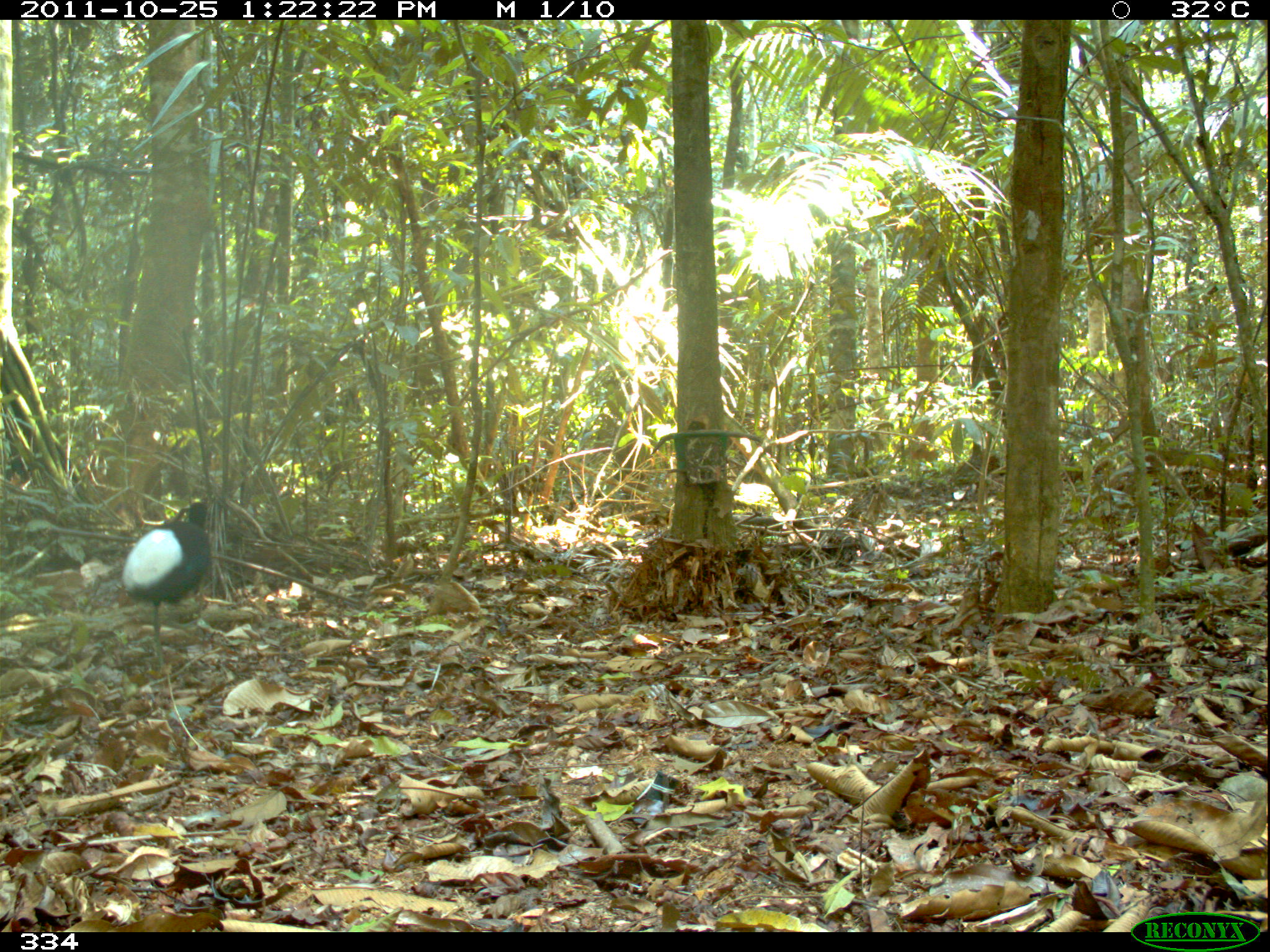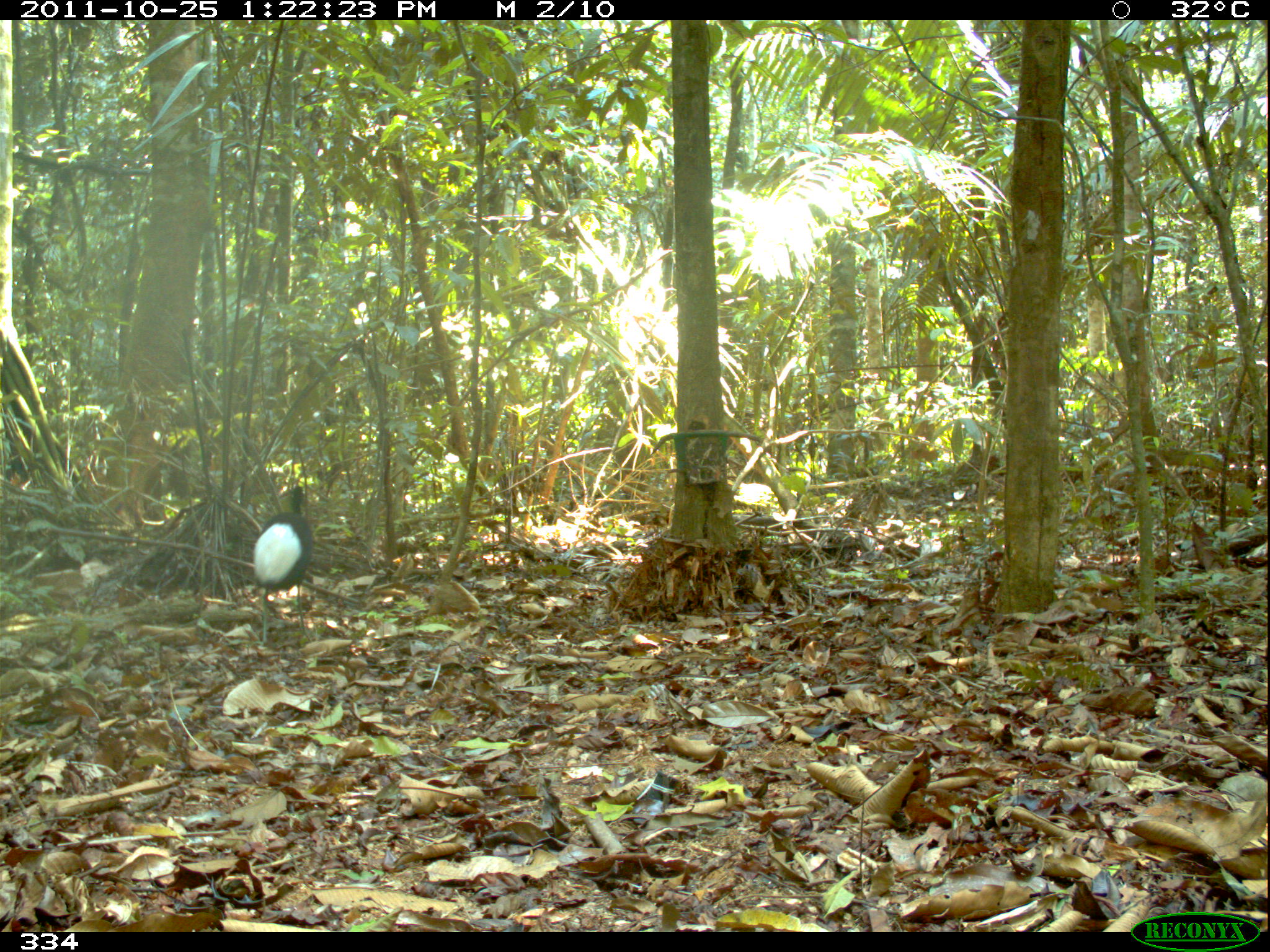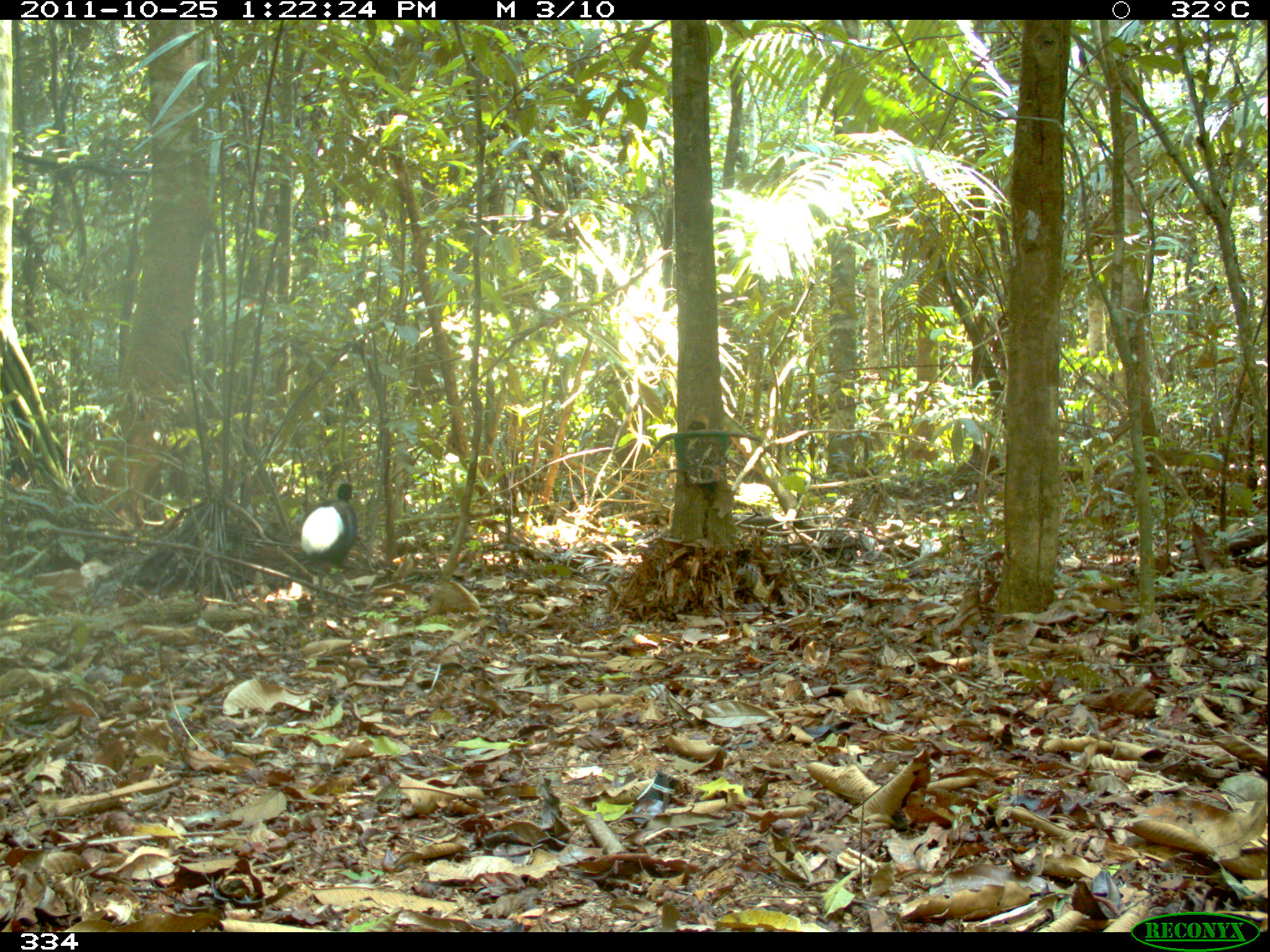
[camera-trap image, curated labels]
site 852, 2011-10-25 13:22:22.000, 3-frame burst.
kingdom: Animalia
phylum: Chordata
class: Aves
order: Gruiformes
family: Psophiidae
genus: Psophia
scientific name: Psophia leucoptera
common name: pale-winged trumpeter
Psophia leucoptera (pale-winged trumpeter).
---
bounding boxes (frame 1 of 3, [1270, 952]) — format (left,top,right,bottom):
psophia leucoptera: (120,499,211,665)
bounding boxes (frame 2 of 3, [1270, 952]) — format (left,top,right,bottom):
psophia leucoptera: (254,484,312,645)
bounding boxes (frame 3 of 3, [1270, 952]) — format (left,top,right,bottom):
psophia leucoptera: (300,482,358,600)